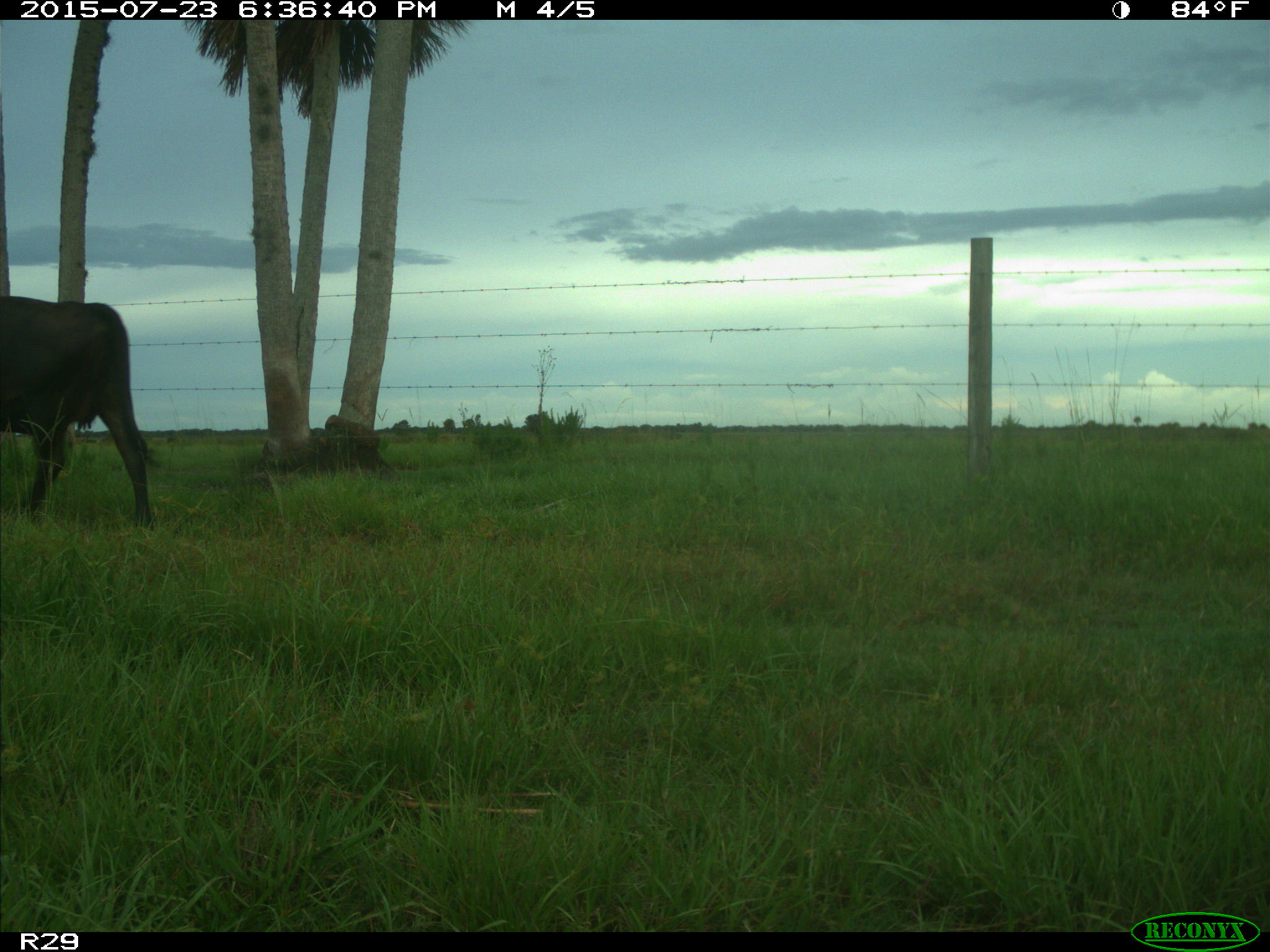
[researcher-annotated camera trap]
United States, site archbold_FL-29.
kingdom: Animalia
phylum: Chordata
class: Mammalia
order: Artiodactyla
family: Bovidae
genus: Bos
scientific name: Bos taurus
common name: domestic cow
Bos taurus (domestic cow).